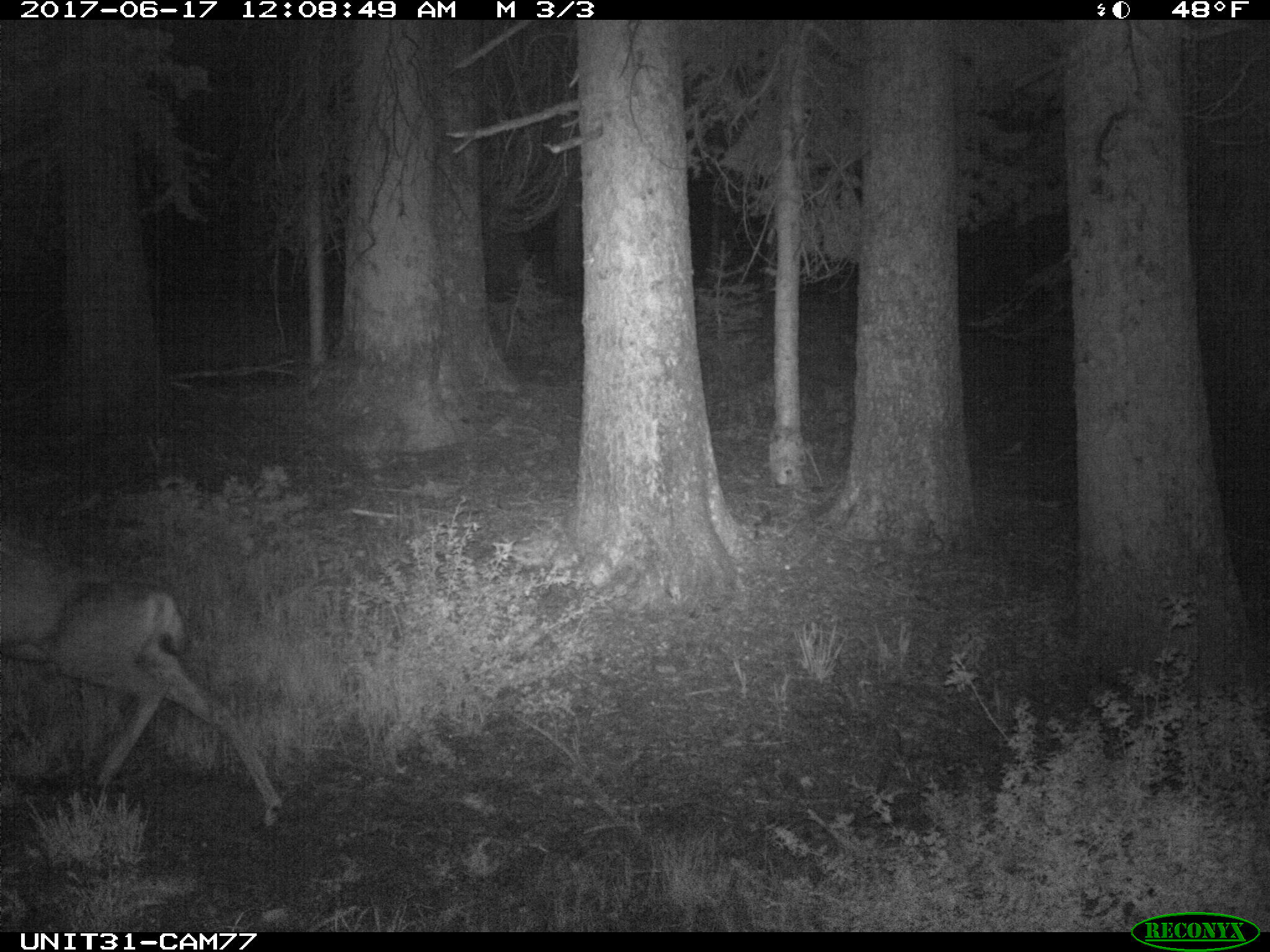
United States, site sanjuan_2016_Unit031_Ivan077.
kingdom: Animalia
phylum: Chordata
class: Mammalia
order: Artiodactyla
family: Cervidae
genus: Odocoileus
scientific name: Odocoileus hemionus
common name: mule deer